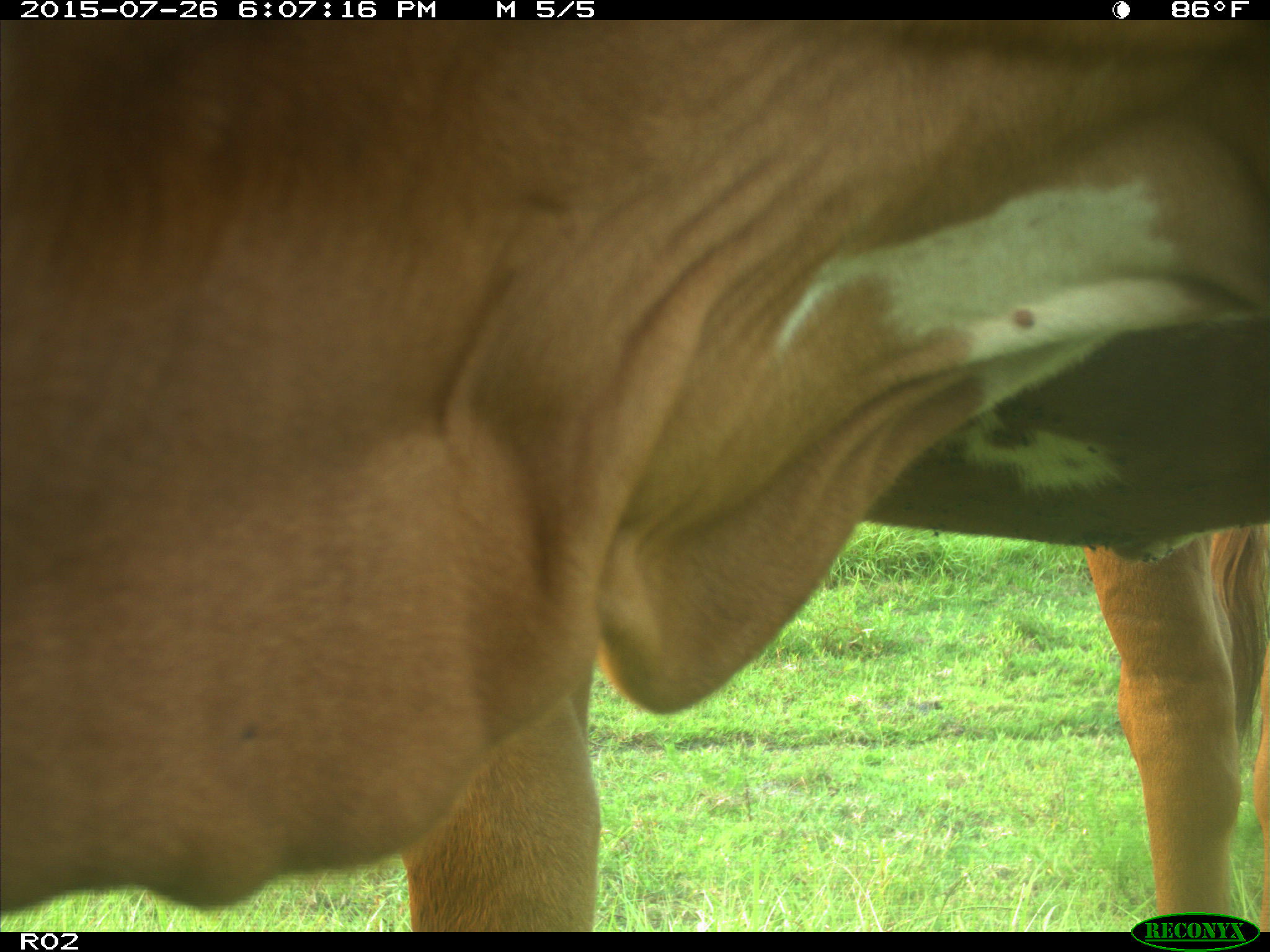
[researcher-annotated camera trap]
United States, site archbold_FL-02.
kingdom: Animalia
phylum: Chordata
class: Mammalia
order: Artiodactyla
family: Bovidae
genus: Bos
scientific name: Bos taurus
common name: domestic cow